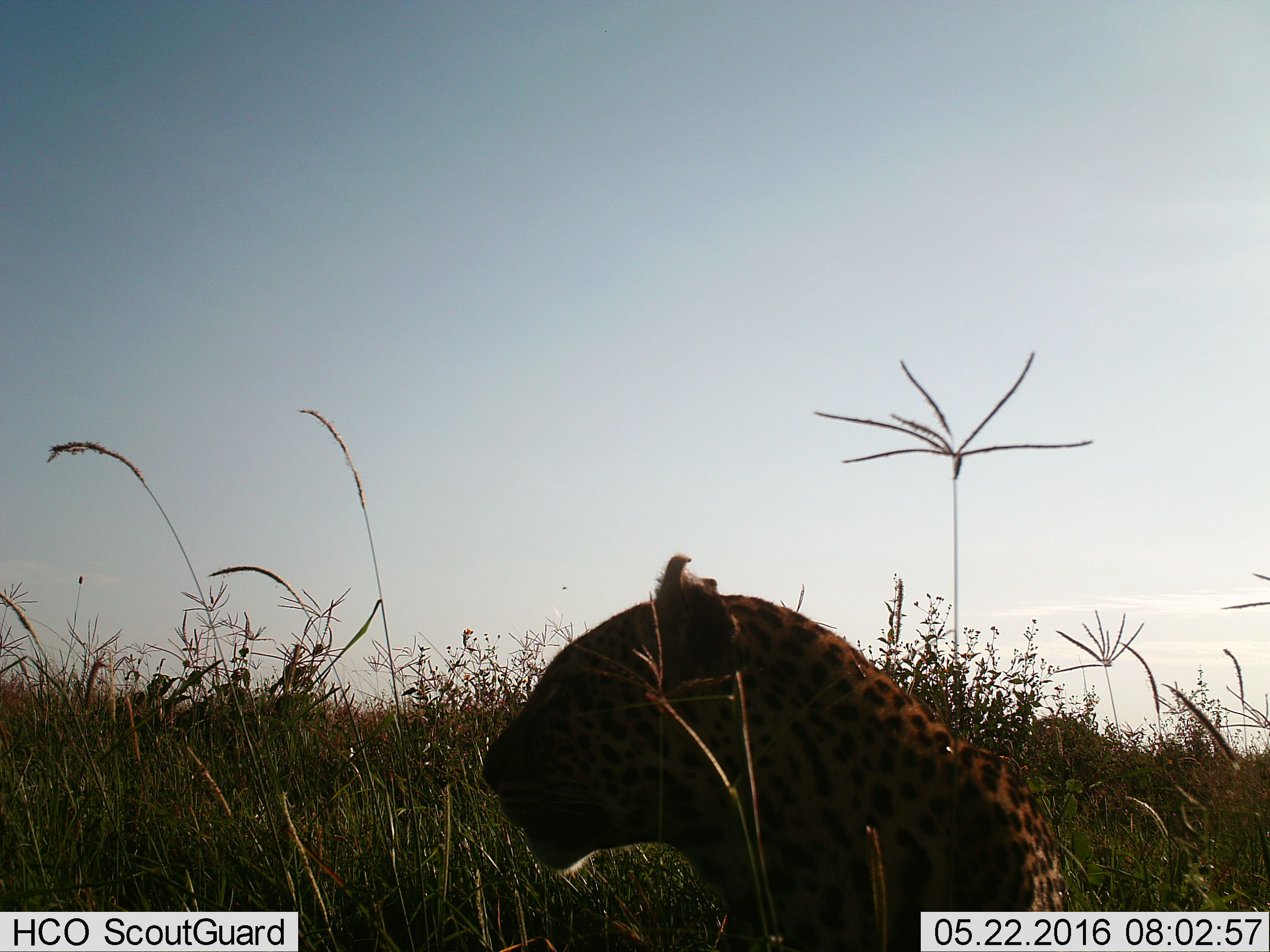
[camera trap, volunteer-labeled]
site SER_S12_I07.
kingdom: Animalia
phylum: Chordata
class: Mammalia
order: Carnivora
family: Felidae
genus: Panthera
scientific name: Panthera pardus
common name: leopard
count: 1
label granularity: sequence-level